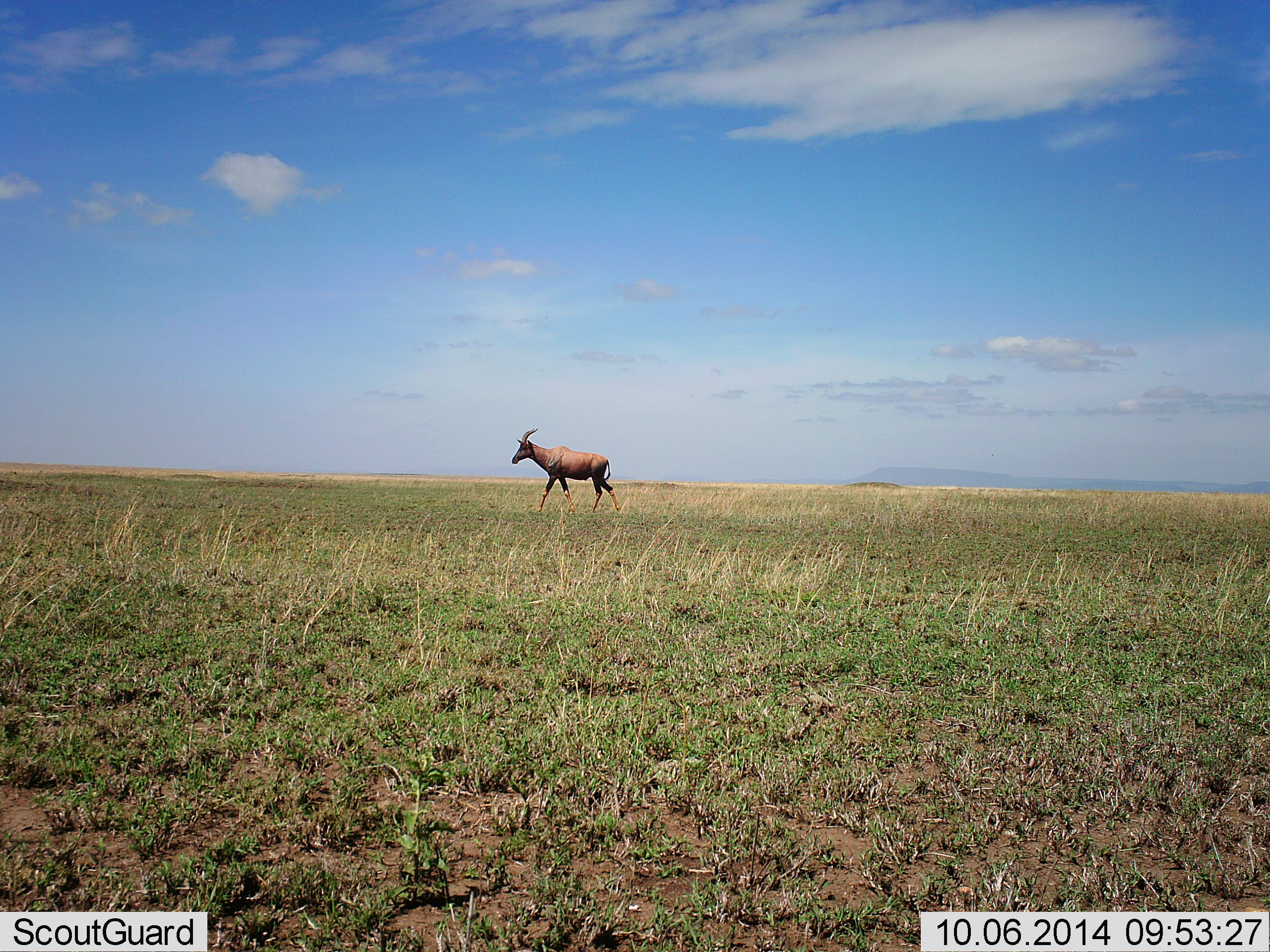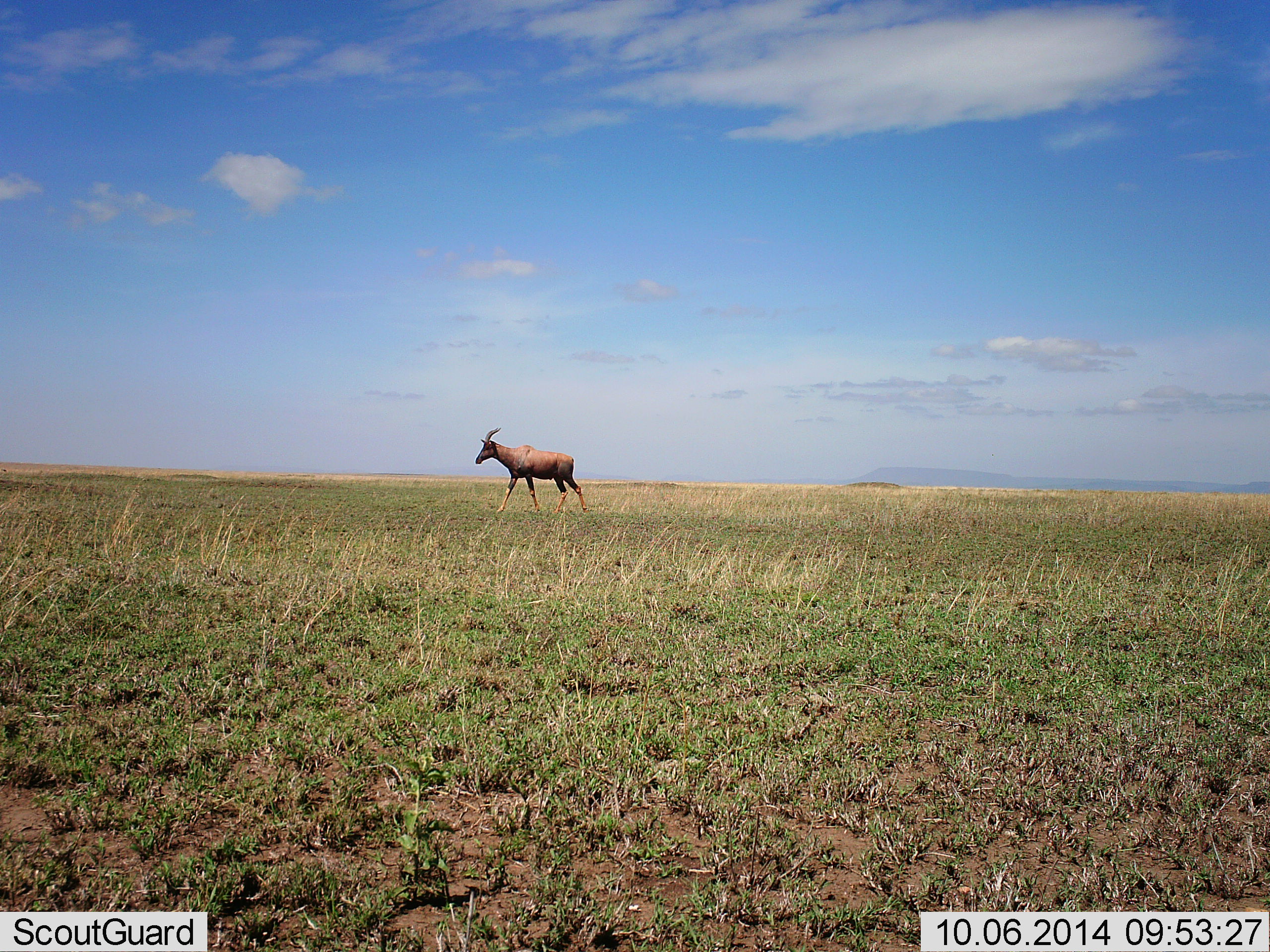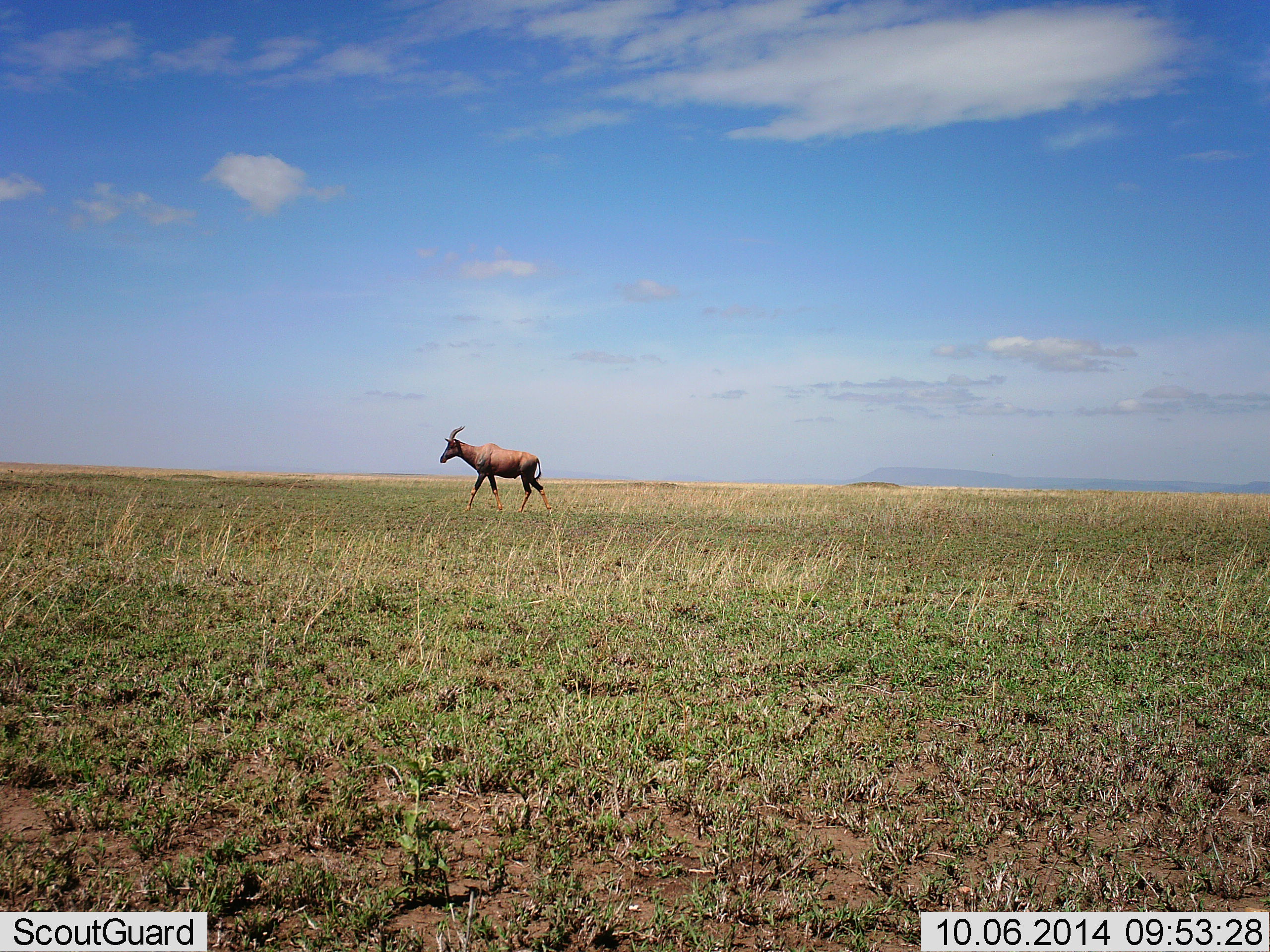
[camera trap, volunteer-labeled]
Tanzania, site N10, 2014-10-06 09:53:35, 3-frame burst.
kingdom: Animalia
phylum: Chordata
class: Mammalia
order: Artiodactyla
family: Bovidae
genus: Damaliscus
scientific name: Damaliscus lunatus jimela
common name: topi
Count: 1.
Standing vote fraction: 0%.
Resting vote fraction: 0%.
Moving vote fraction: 100%.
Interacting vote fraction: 0%.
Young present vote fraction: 0%.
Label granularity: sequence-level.